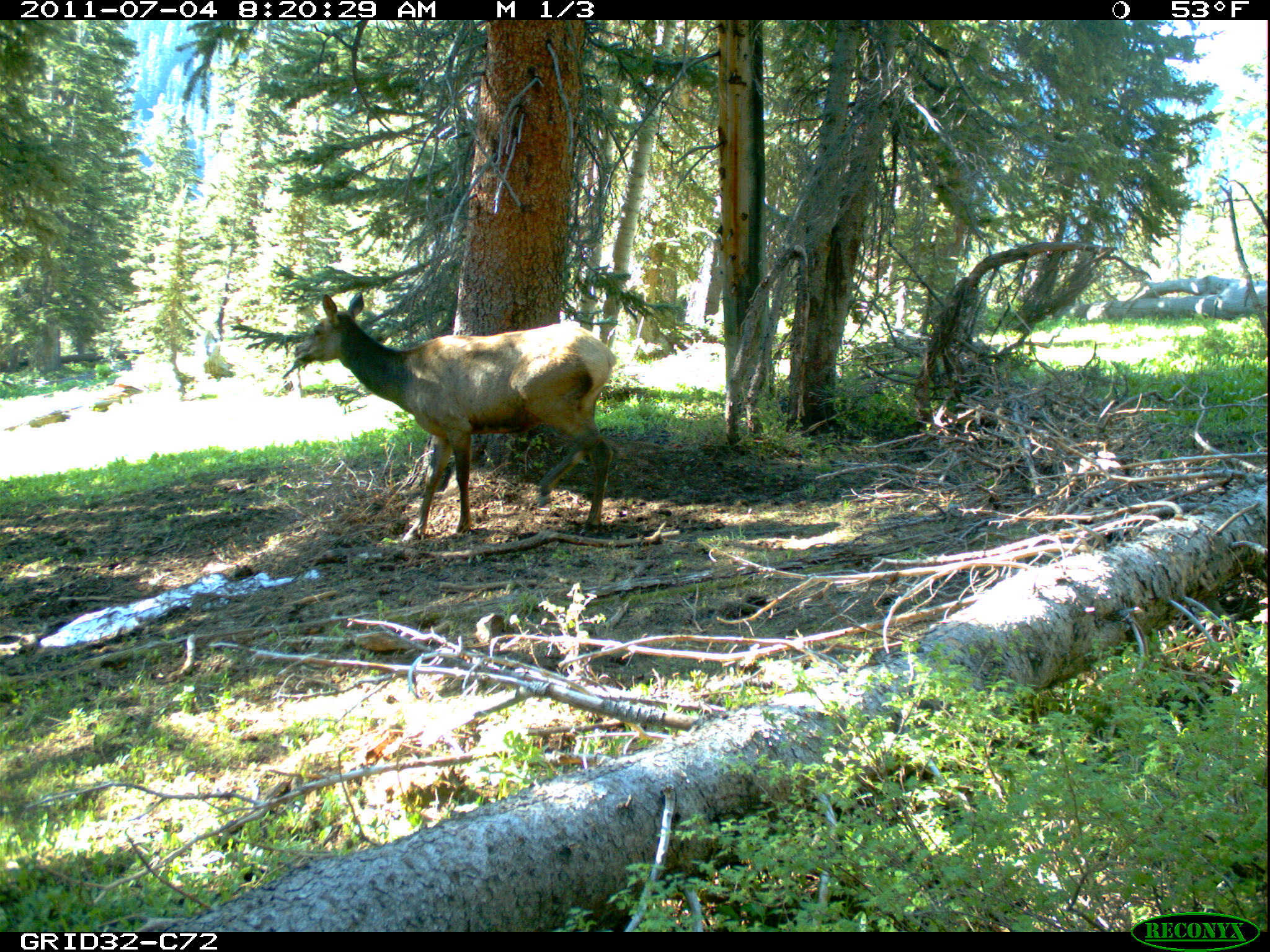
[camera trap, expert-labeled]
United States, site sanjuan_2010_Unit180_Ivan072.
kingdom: Animalia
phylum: Chordata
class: Mammalia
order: Artiodactyla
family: Cervidae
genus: Cervus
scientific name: Cervus elaphus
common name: red deer